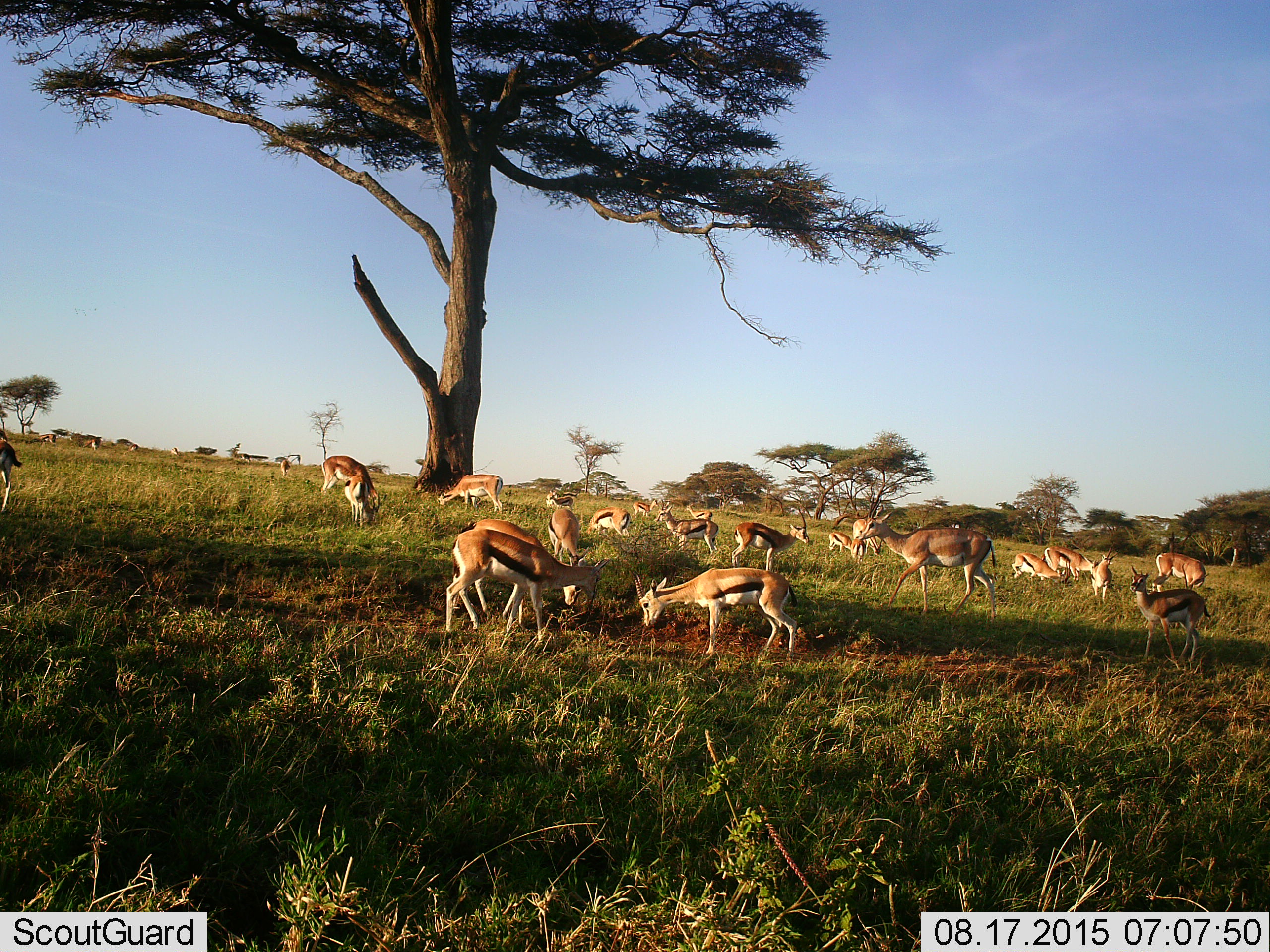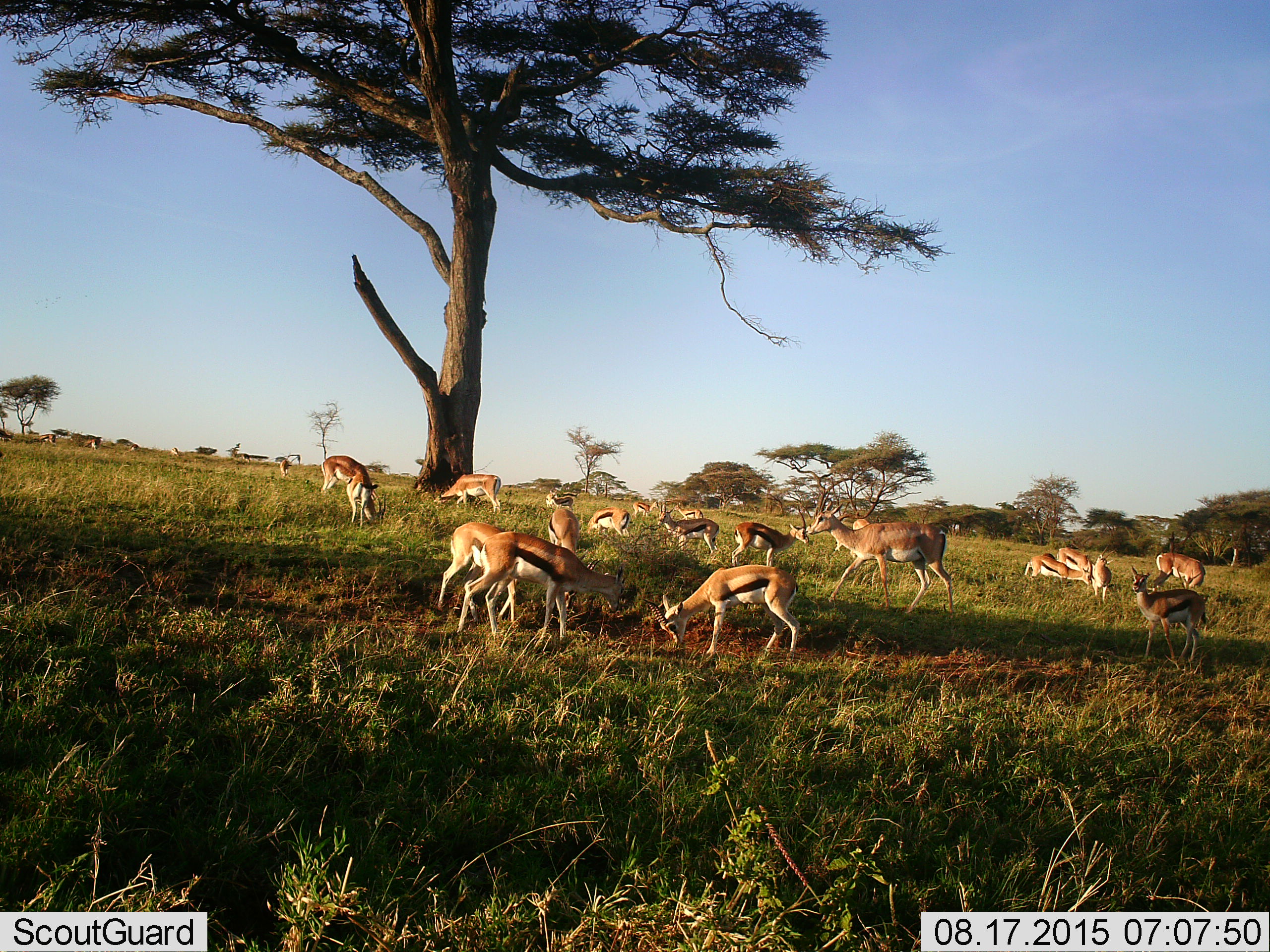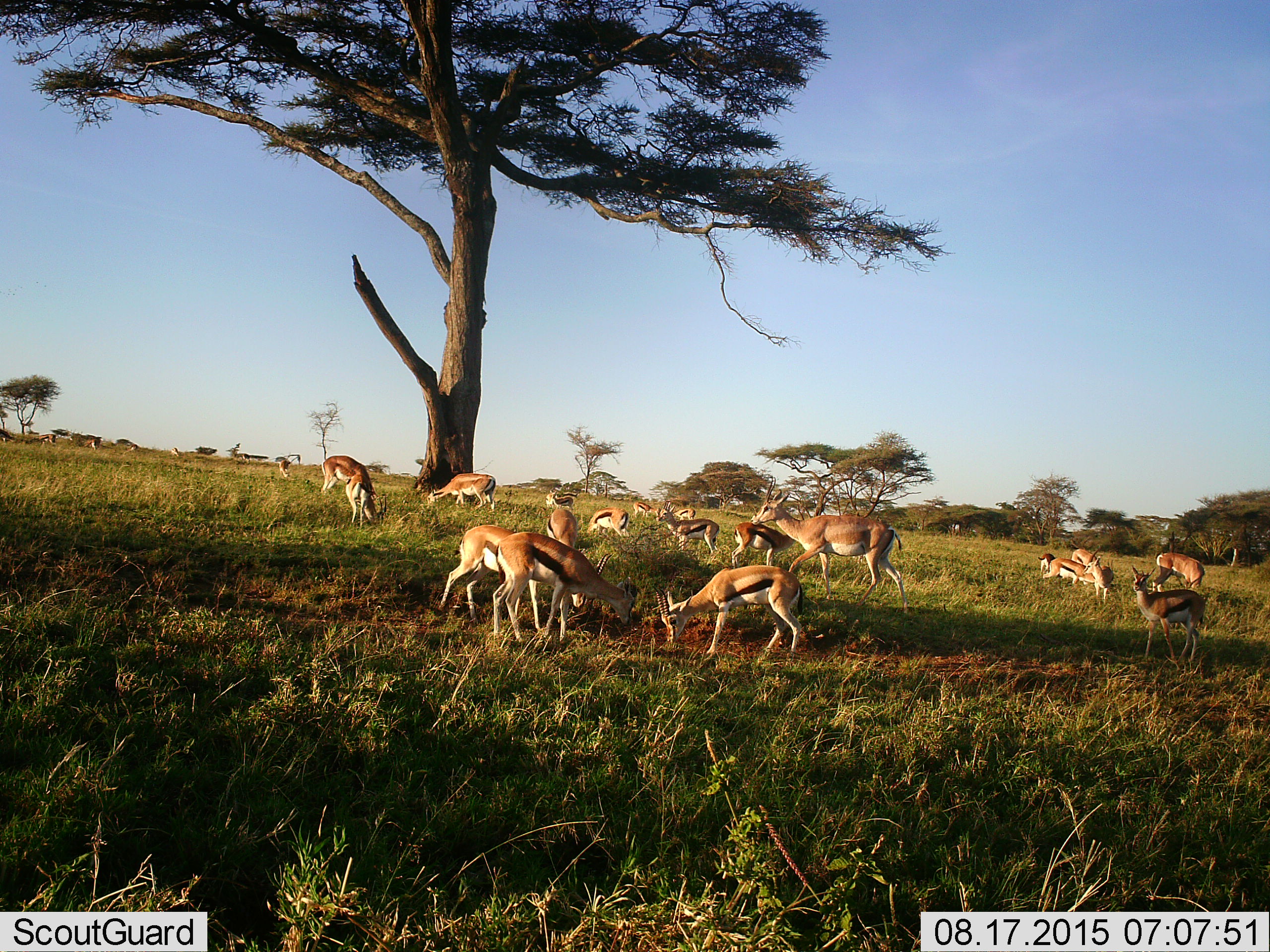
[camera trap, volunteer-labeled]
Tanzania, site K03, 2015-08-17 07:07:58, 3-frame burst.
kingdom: Animalia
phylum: Chordata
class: Mammalia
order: Artiodactyla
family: Bovidae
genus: Nanger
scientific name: Nanger granti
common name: grant's gazelle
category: gazellegrants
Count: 3.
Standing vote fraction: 71%.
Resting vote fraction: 0%.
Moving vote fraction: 71%.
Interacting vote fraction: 0%.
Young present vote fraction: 0%.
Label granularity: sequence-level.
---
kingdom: Animalia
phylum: Chordata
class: Mammalia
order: Artiodactyla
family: Bovidae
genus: Eudorcas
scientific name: Eudorcas thomsonii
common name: thomson's gazelle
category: gazellethomsons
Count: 11-50.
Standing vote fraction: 100%.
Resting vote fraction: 20%.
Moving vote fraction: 80%.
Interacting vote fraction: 20%.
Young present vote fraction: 40%.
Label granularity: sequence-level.